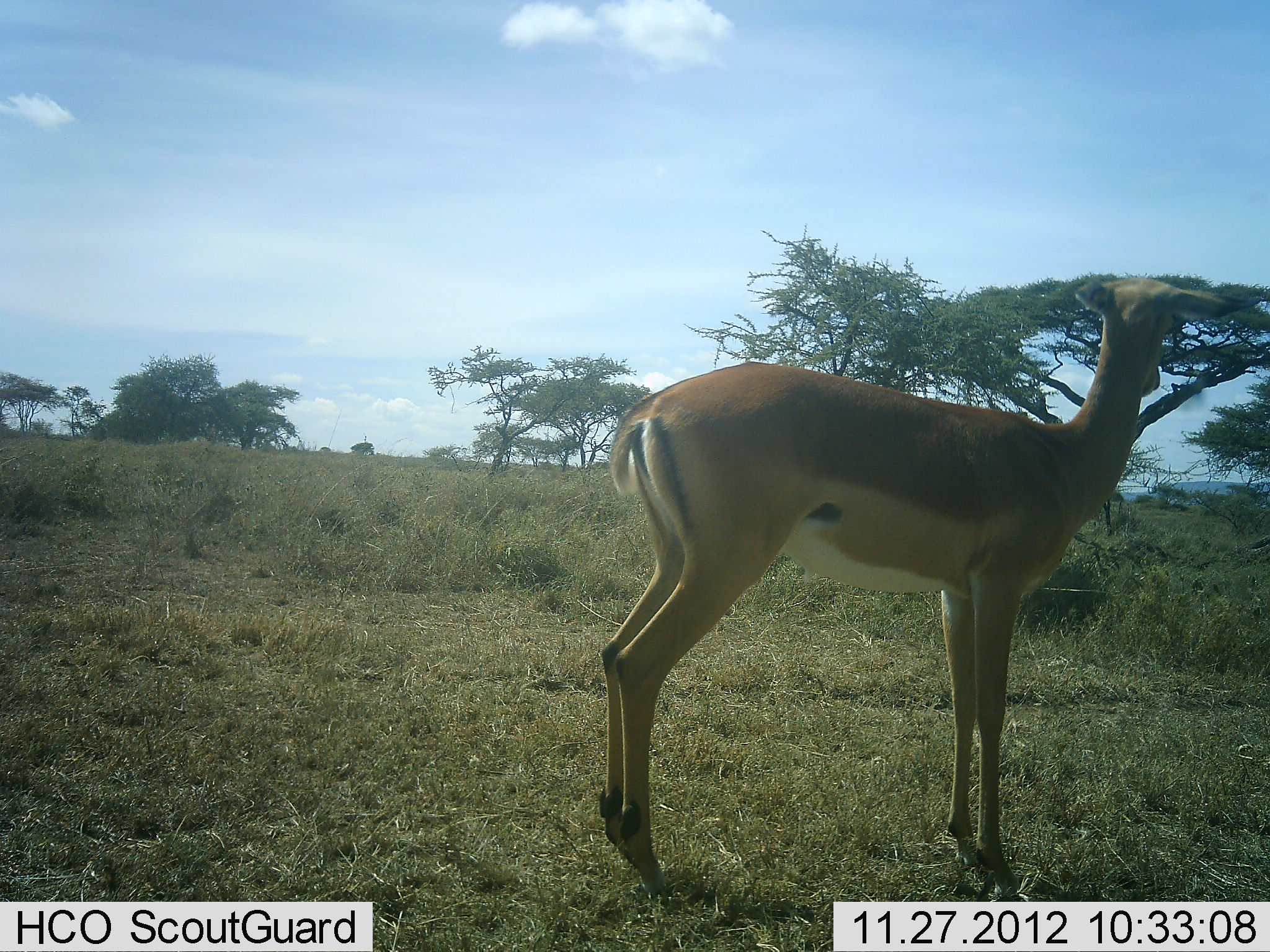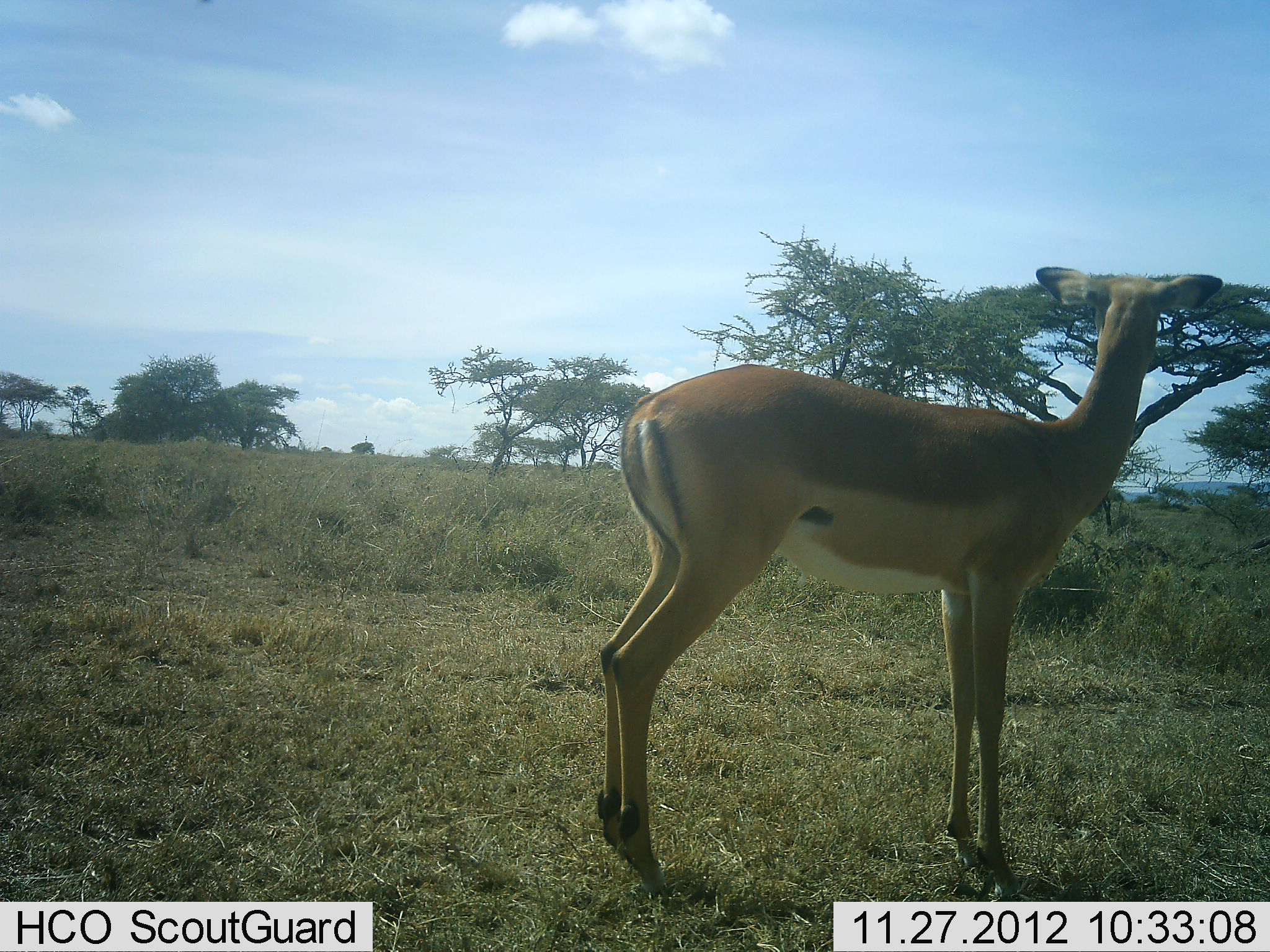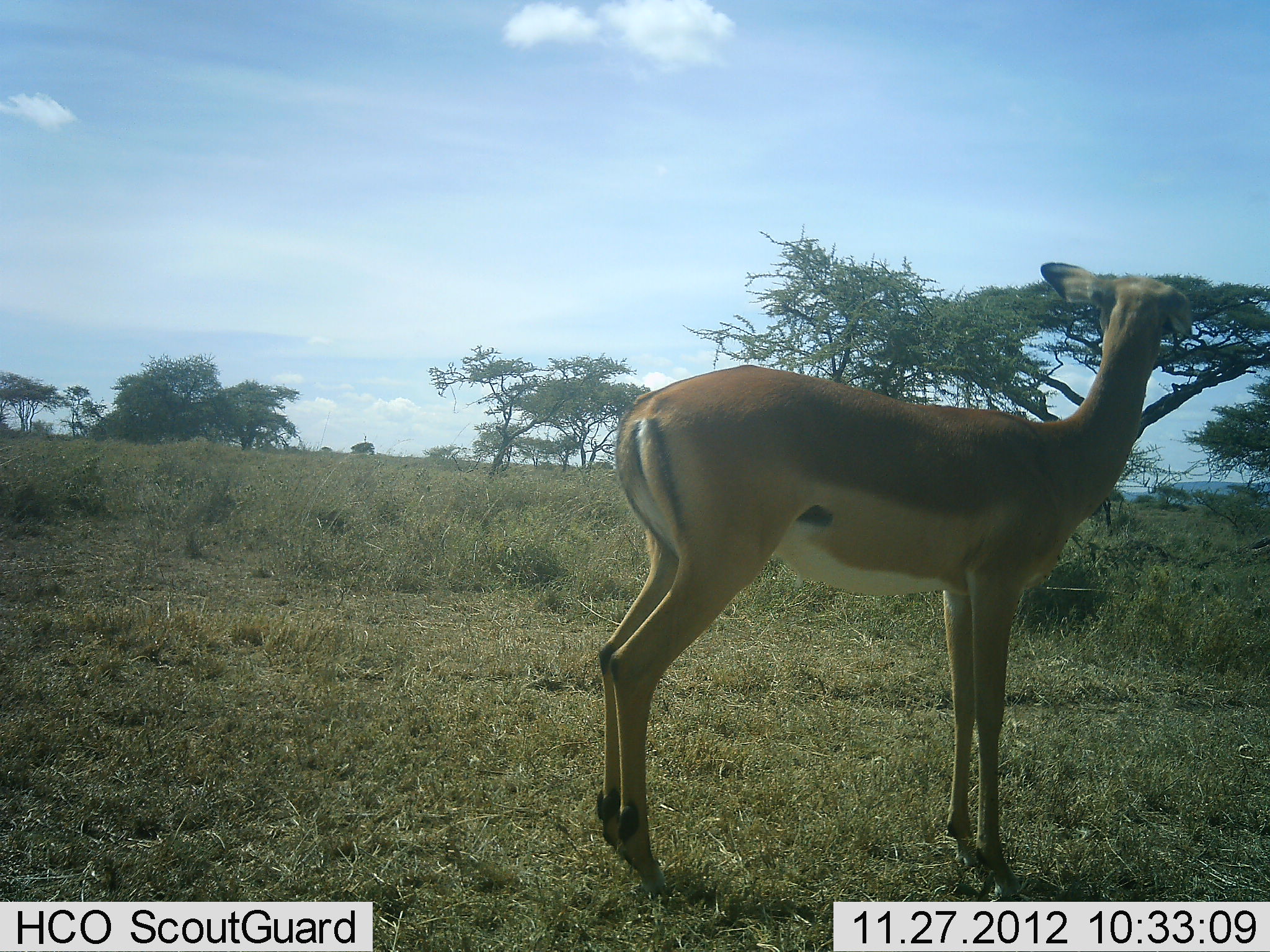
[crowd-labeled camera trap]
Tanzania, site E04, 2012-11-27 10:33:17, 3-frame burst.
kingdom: Animalia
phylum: Chordata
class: Mammalia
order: Artiodactyla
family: Bovidae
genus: Aepyceros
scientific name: Aepyceros melampus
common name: impala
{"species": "impala (Aepyceros melampus)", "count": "1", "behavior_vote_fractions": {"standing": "100%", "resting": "0%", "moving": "0%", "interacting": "0%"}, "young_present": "6%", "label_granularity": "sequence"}